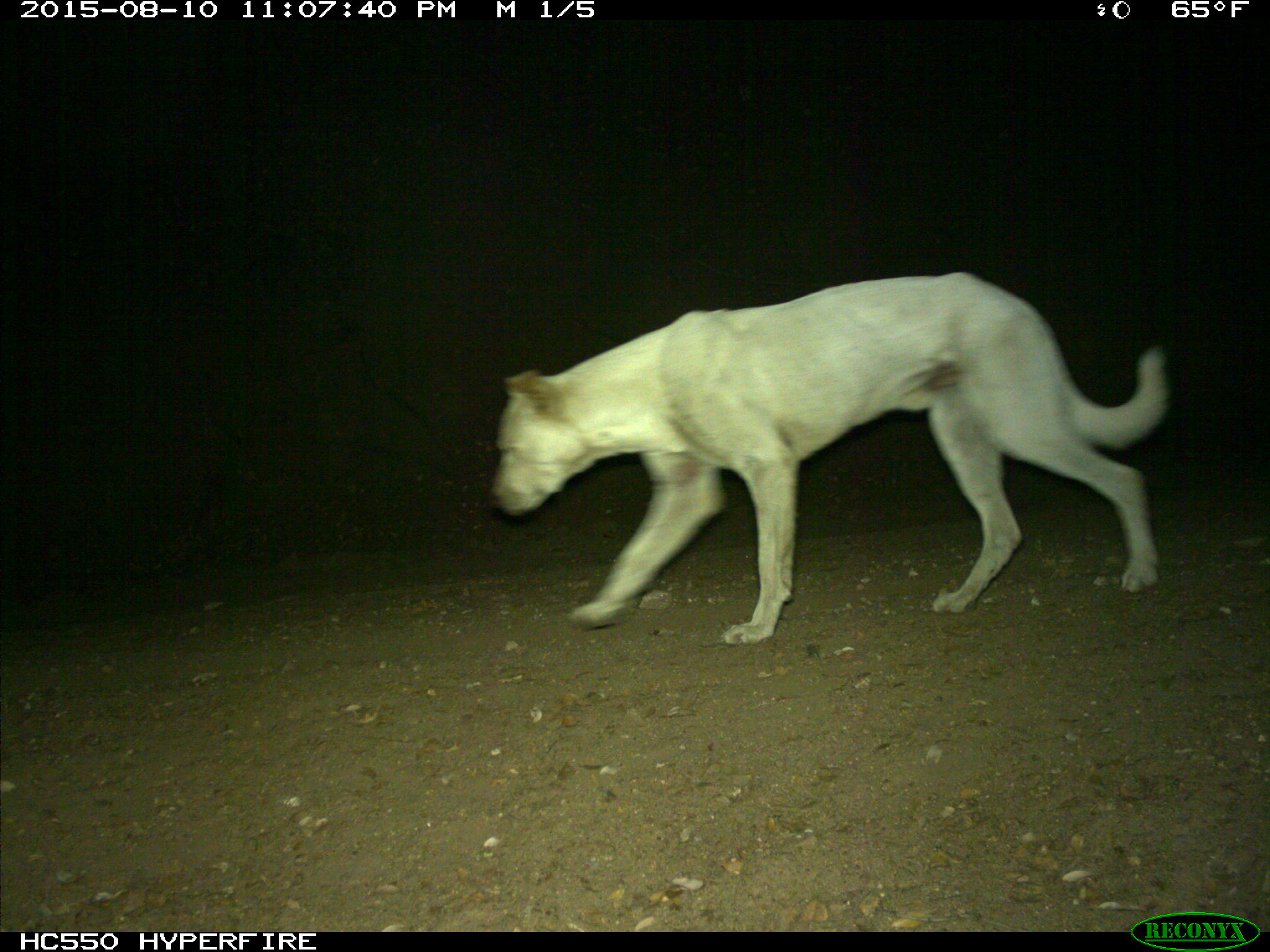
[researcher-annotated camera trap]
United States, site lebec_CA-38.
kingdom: Animalia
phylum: Chordata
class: Mammalia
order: Carnivora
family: Canidae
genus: Canis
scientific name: Canis familiaris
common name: domestic dog